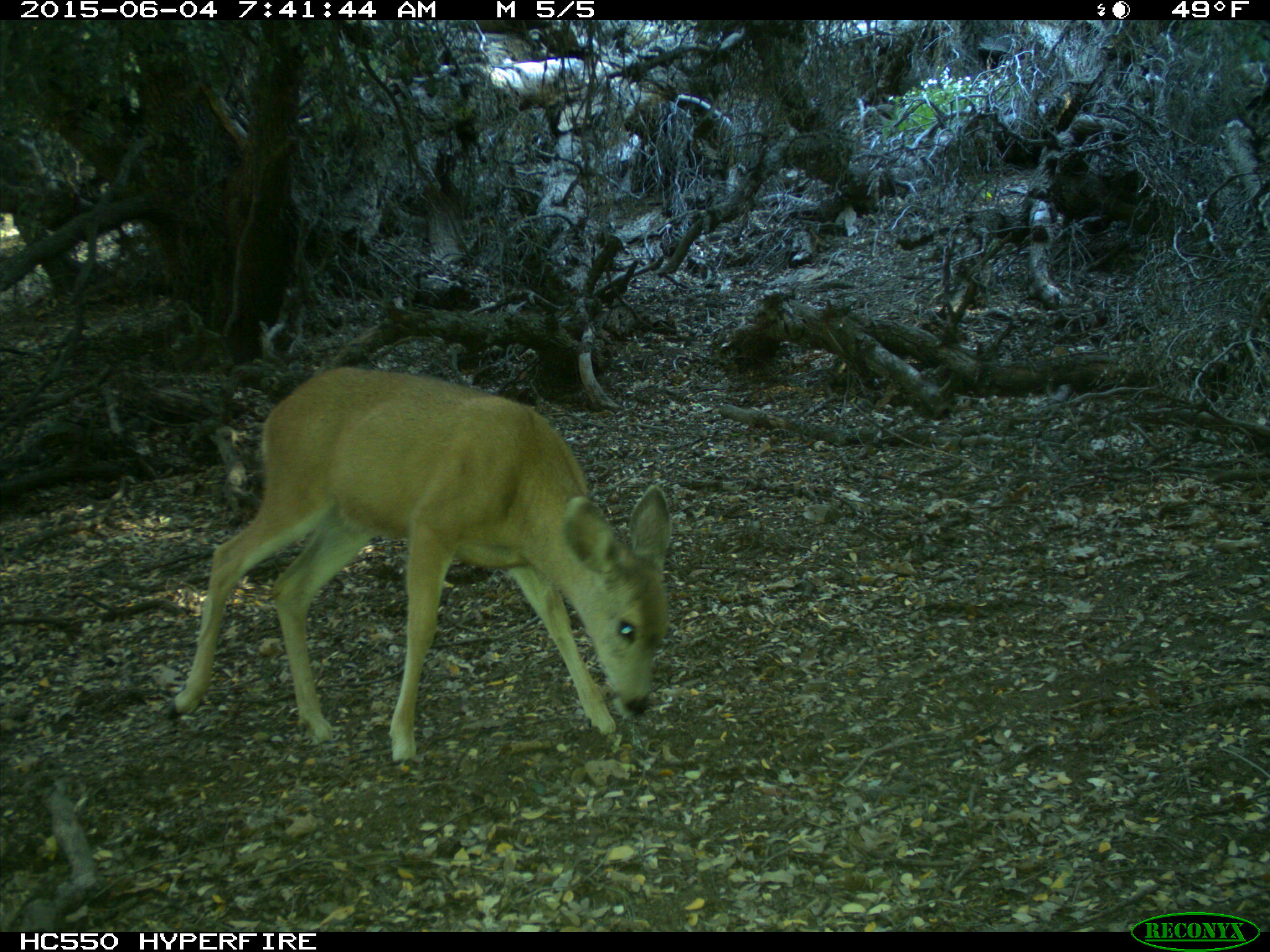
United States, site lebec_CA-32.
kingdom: Animalia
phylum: Chordata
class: Mammalia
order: Artiodactyla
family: Cervidae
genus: Odocoileus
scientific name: Odocoileus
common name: deer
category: unidentified deer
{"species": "unidentified deer (deer) (Odocoileus)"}